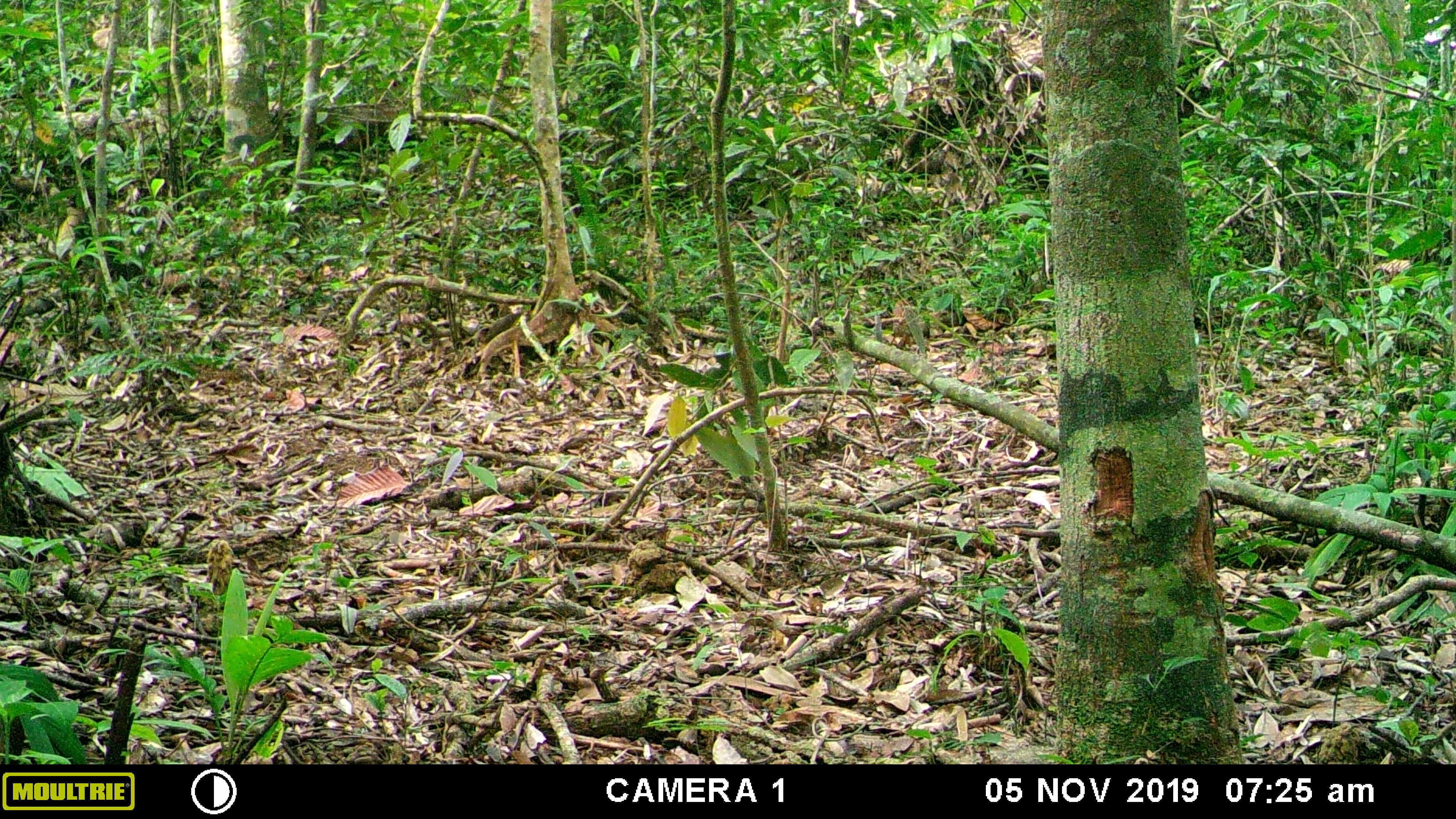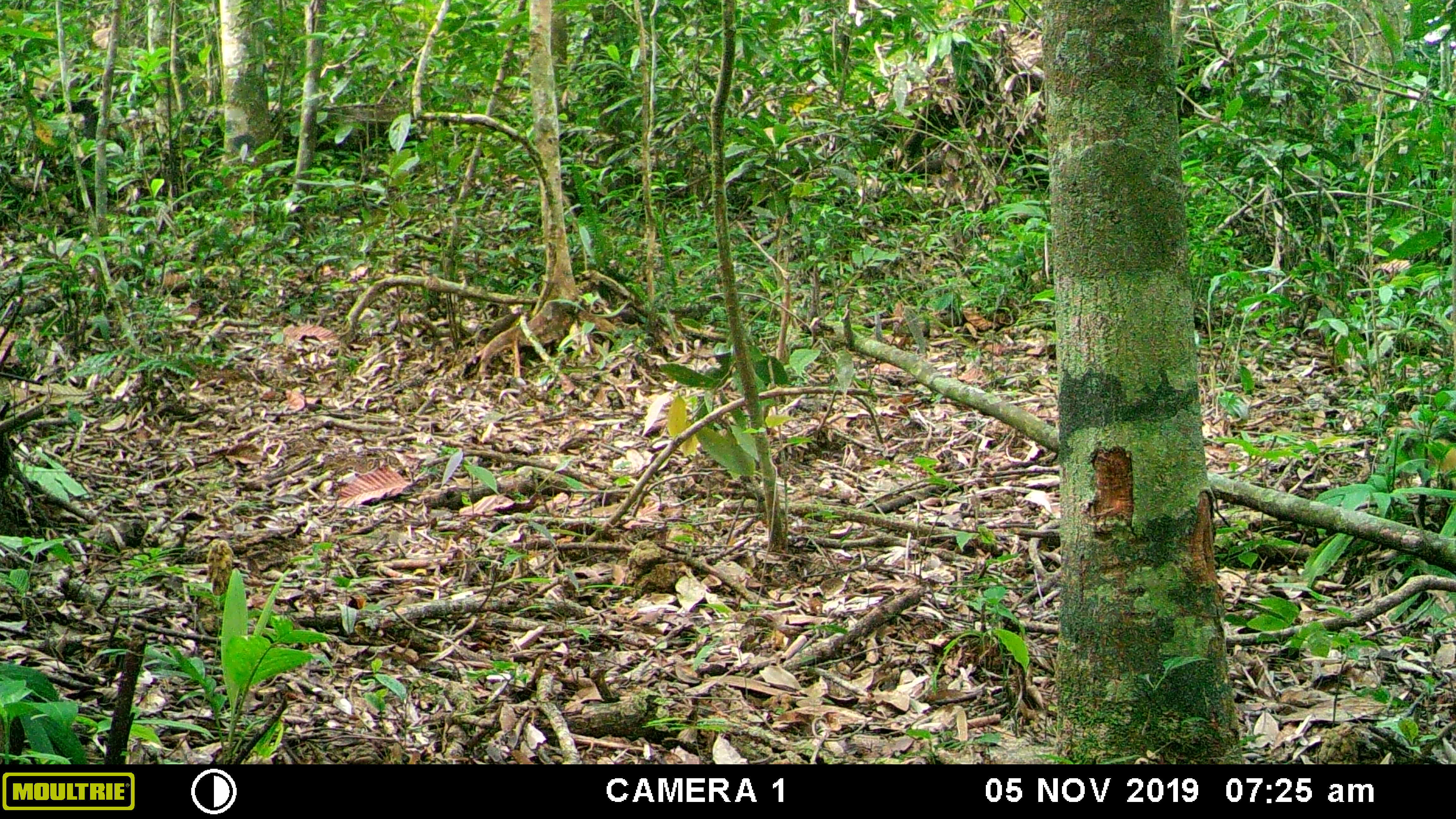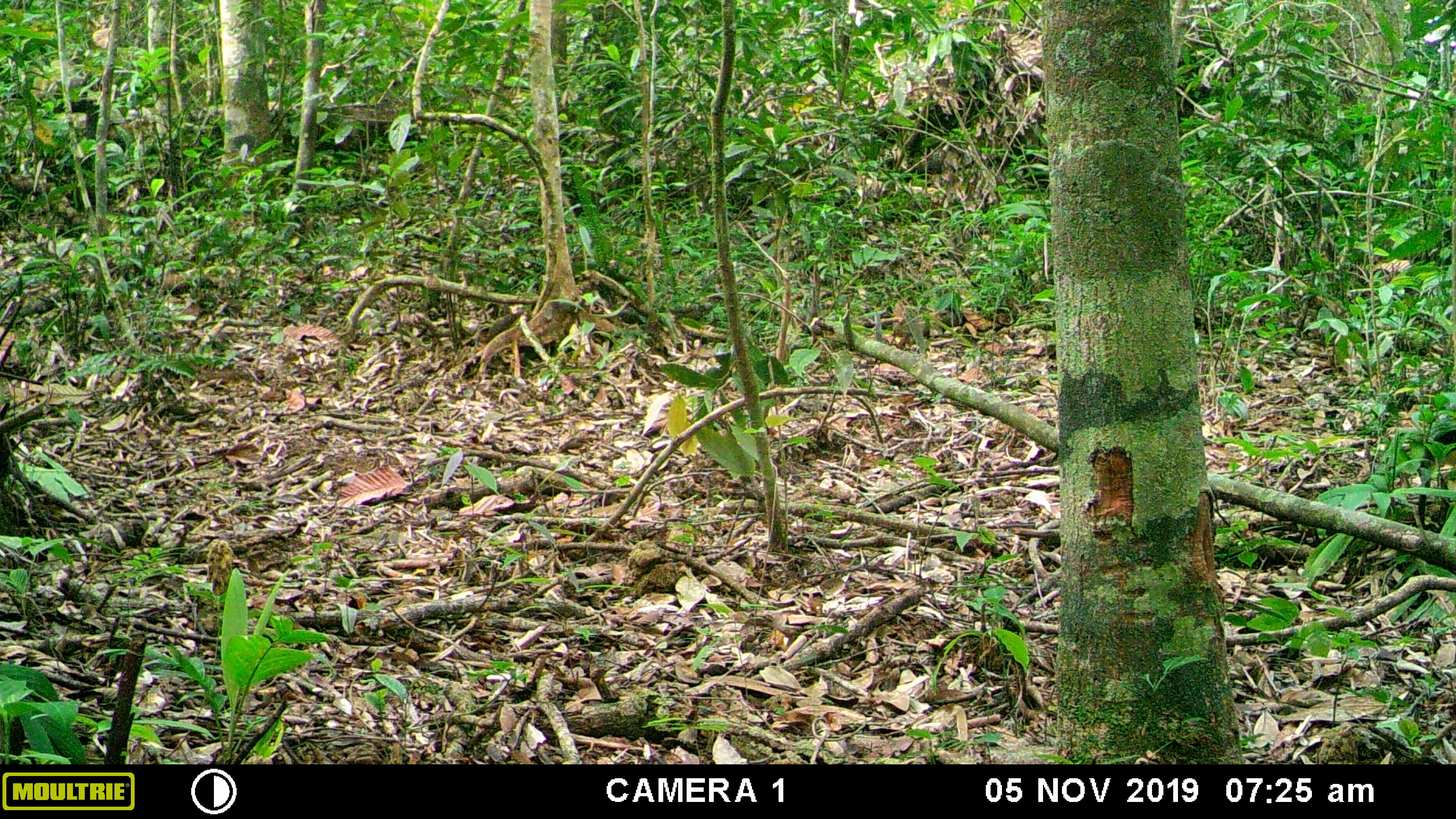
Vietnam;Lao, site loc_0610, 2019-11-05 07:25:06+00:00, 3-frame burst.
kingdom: Animalia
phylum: Chordata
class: Mammalia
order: Carnivora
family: Mustelidae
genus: Martes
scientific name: Martes flavigula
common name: yellow-throated marten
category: yellow throated marten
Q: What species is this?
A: Yellow throated marten (yellow-throated marten) (Martes flavigula).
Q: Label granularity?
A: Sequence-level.